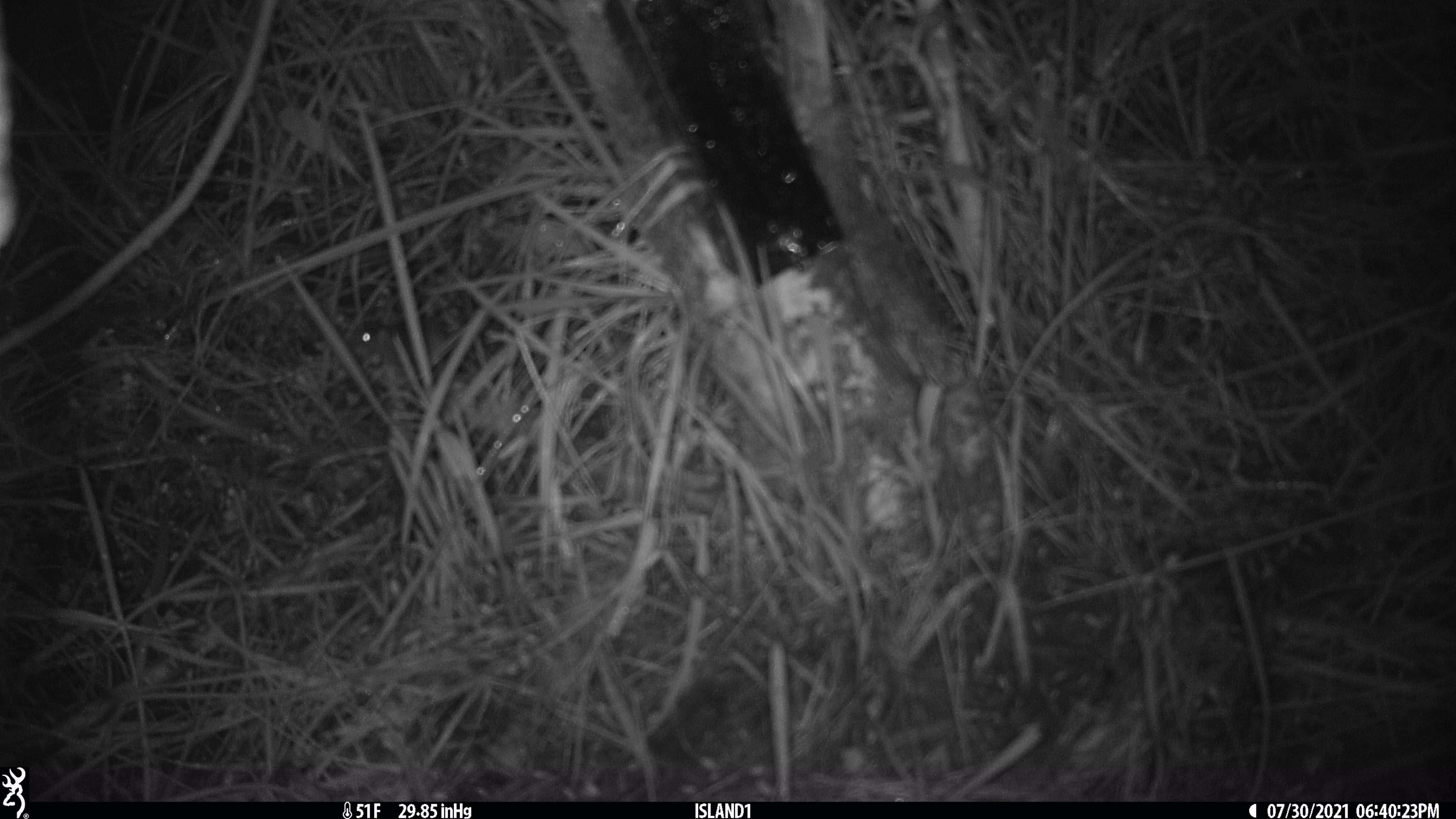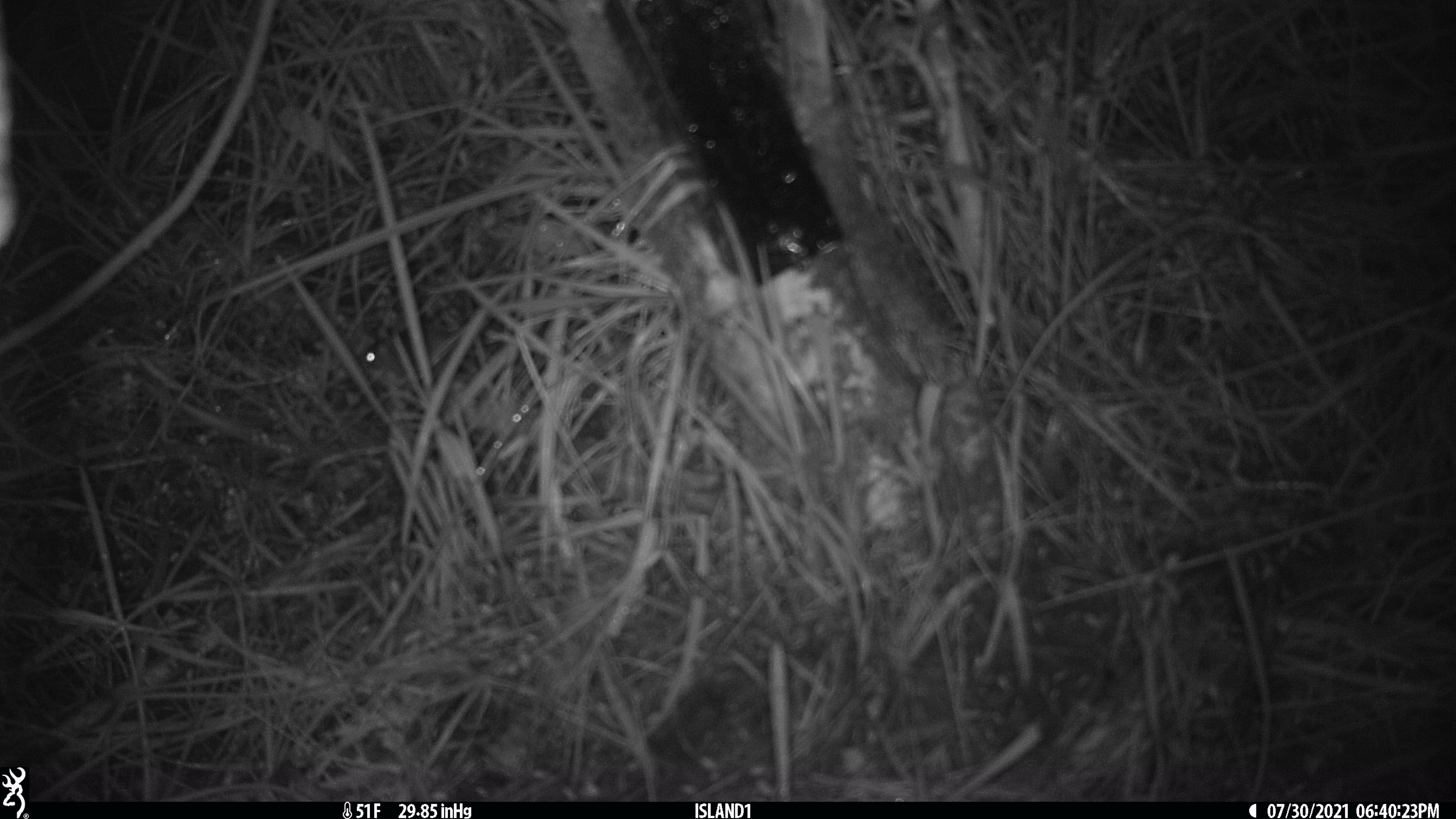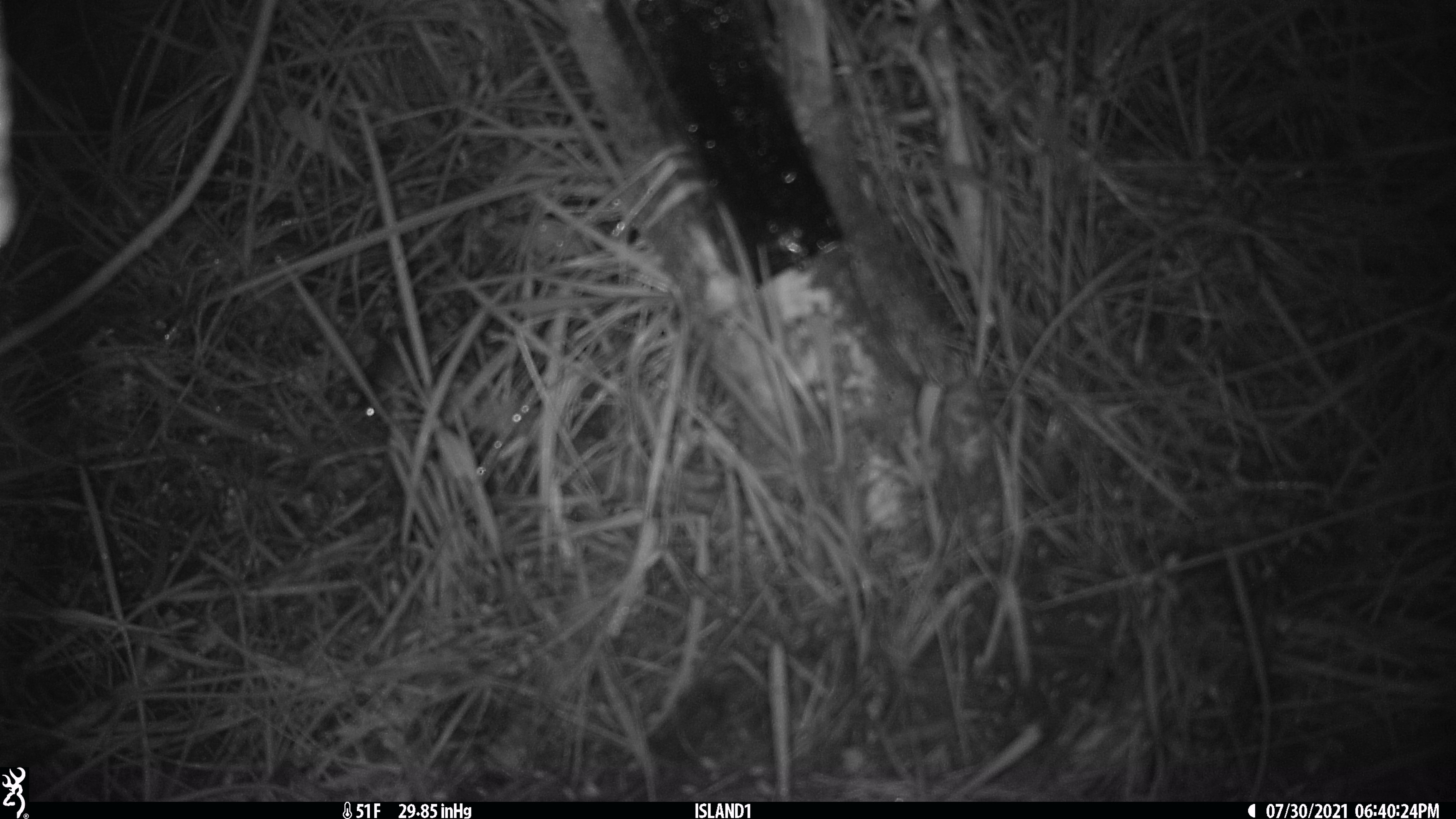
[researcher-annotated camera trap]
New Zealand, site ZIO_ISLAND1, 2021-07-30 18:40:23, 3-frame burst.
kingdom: Animalia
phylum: Chordata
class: Mammalia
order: Rodentia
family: Muridae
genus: Mus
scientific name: Mus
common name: mouse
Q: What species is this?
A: Mouse (Mus).